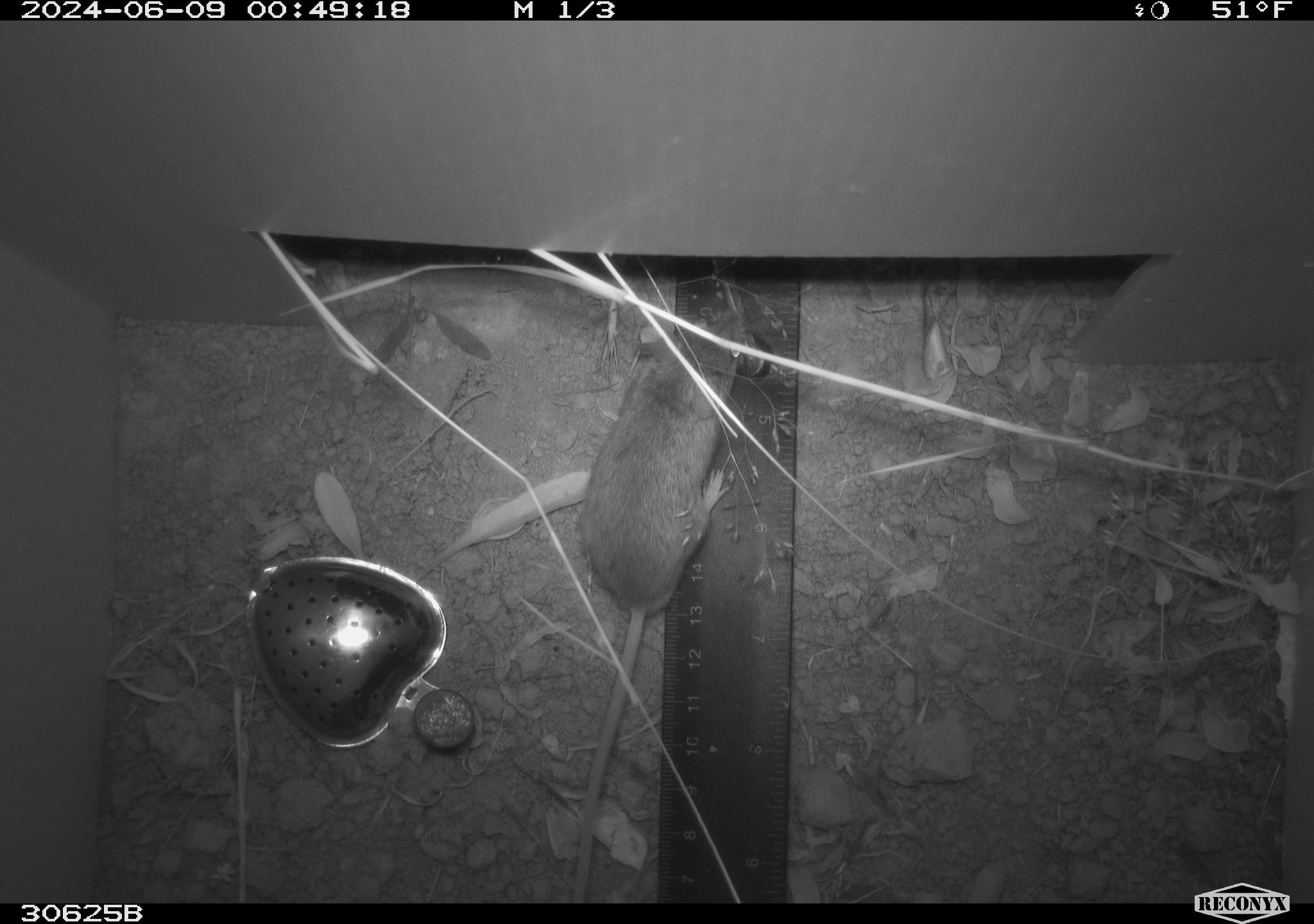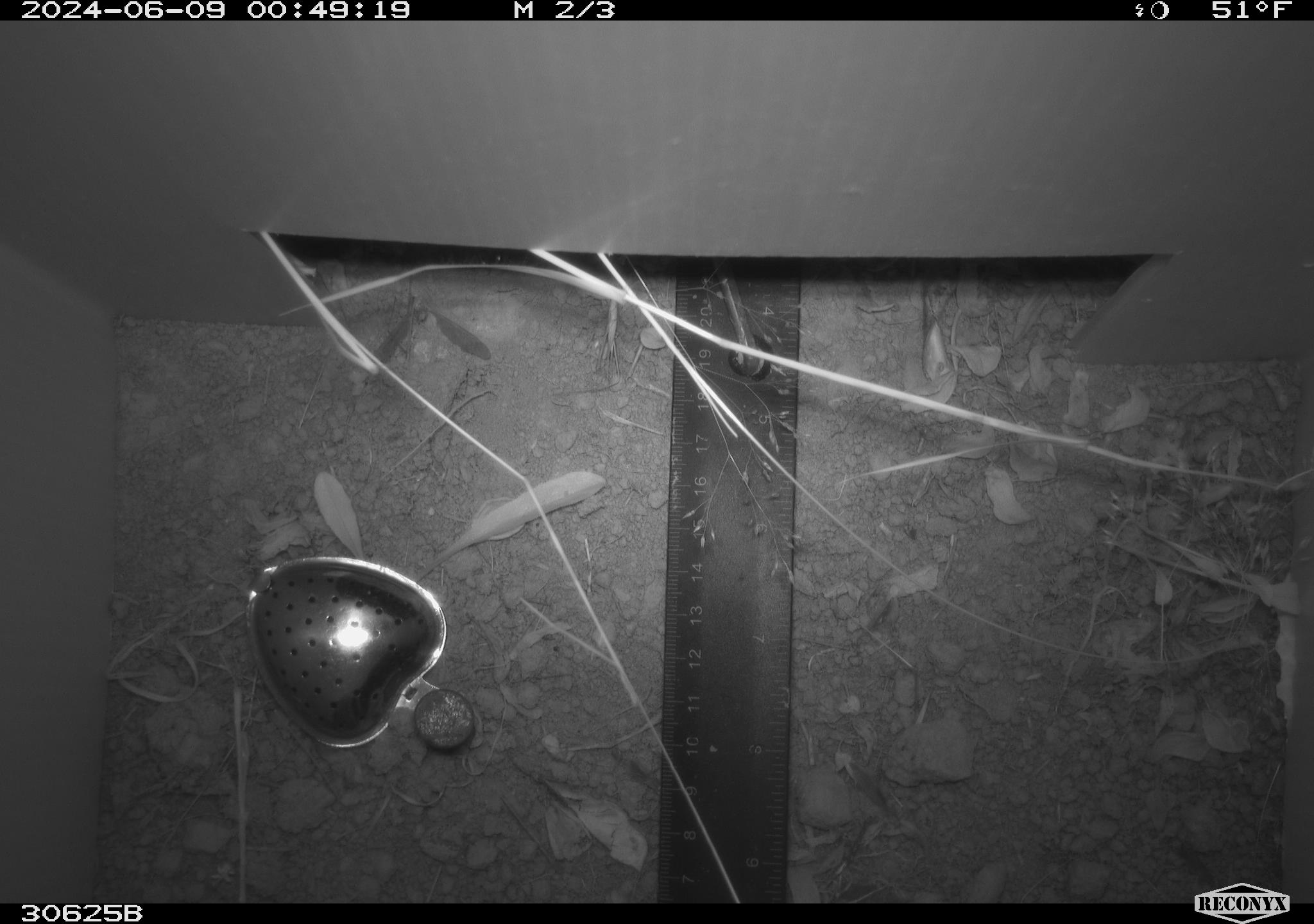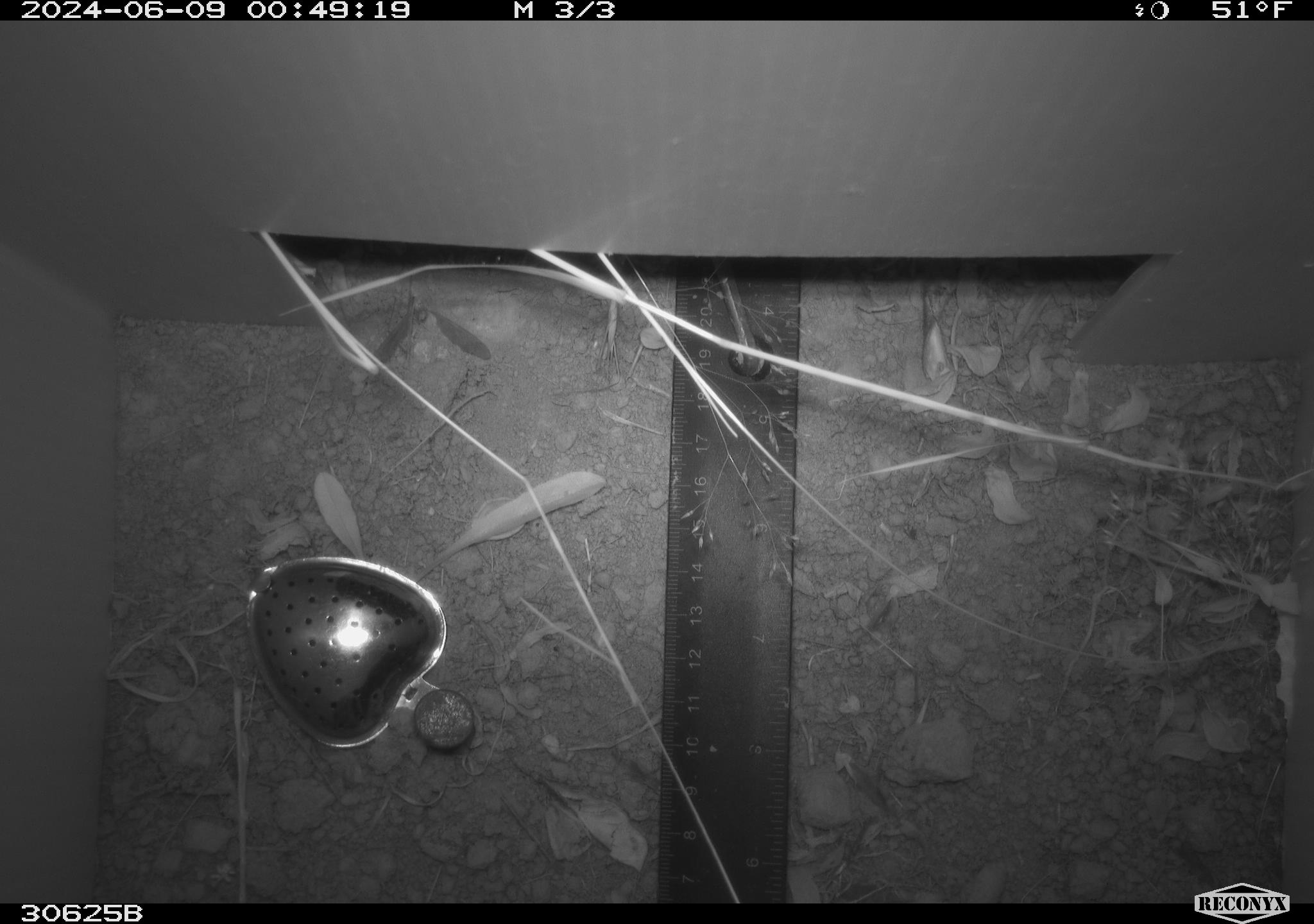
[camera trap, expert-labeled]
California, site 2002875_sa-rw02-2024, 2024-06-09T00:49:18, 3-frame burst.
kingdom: Animalia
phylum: Chordata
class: Mammalia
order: Rodentia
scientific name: Rodentia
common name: mouse species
Mouse species (Rodentia).